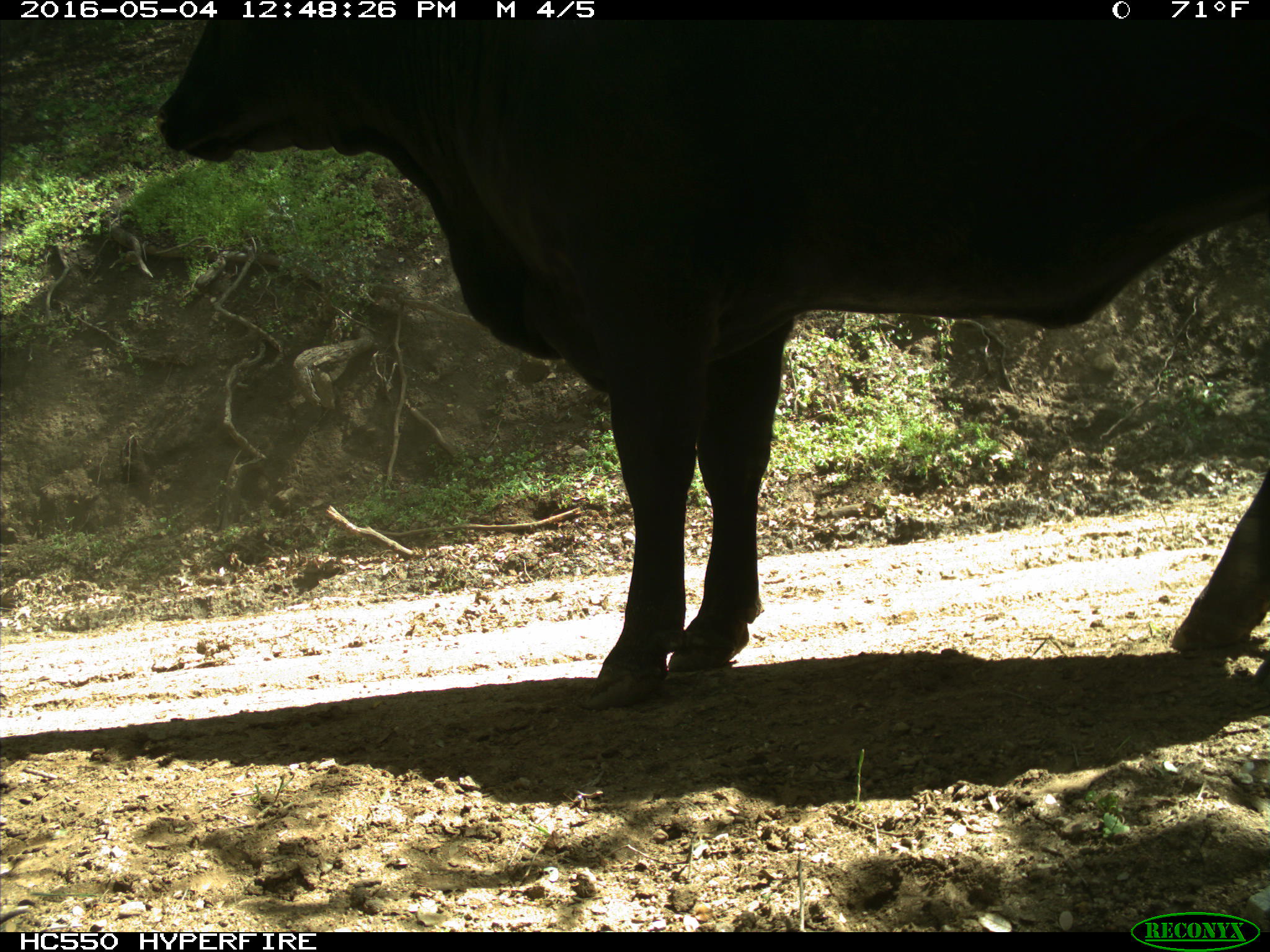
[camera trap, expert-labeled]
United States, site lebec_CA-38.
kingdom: Animalia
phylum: Chordata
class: Mammalia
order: Artiodactyla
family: Bovidae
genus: Bos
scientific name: Bos taurus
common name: domestic cow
Bos taurus (domestic cow).